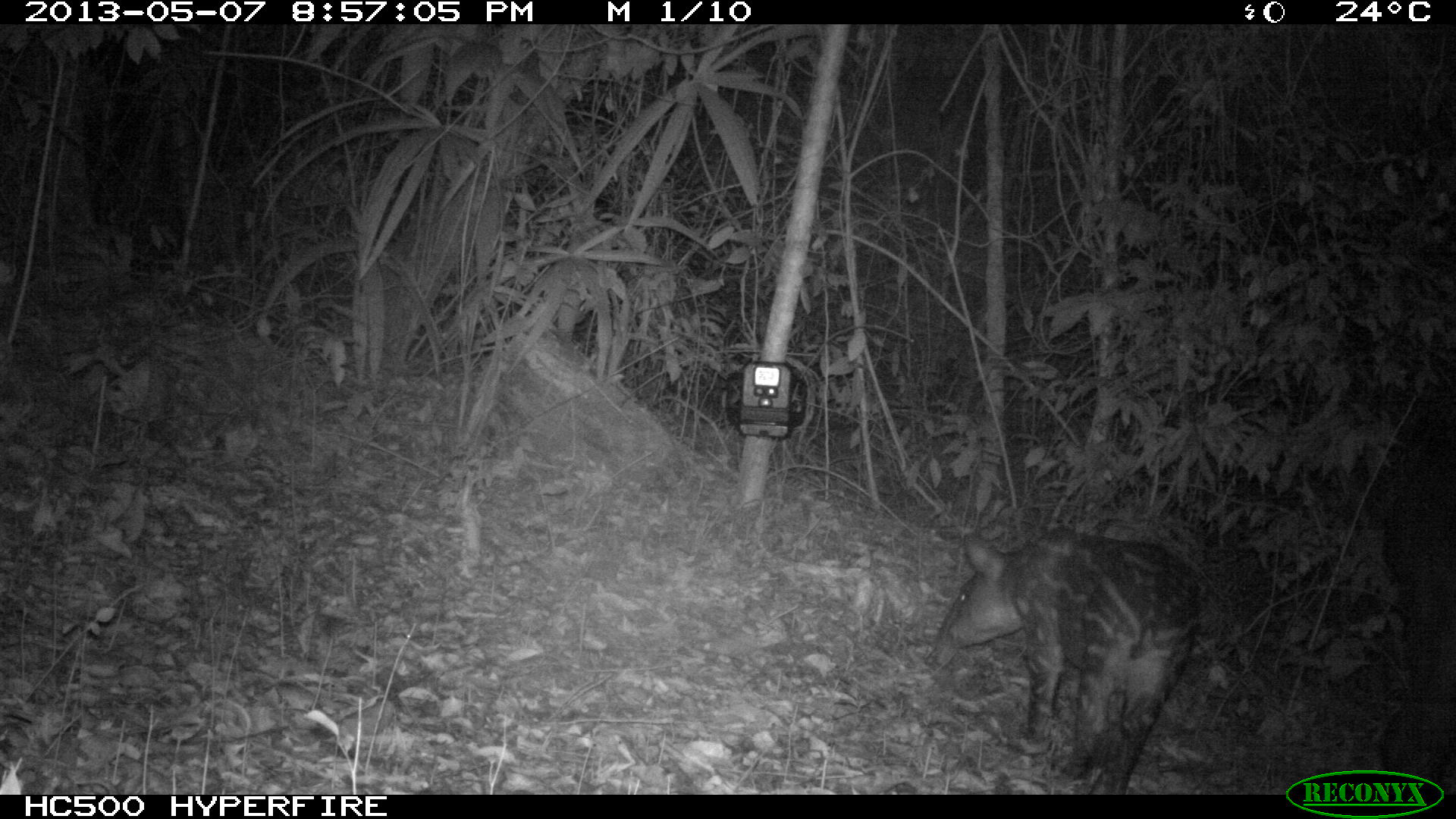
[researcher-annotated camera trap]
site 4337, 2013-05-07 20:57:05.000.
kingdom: Animalia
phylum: Chordata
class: Mammalia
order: Perissodactyla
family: Tapiridae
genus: Tapirus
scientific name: Tapirus bairdii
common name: baird's tapir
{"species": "Tapirus bairdii (baird's tapir)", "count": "2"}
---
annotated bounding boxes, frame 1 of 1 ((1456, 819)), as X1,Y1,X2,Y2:
tapirus bairdii: 924,525,1205,794; 1374,417,1456,792